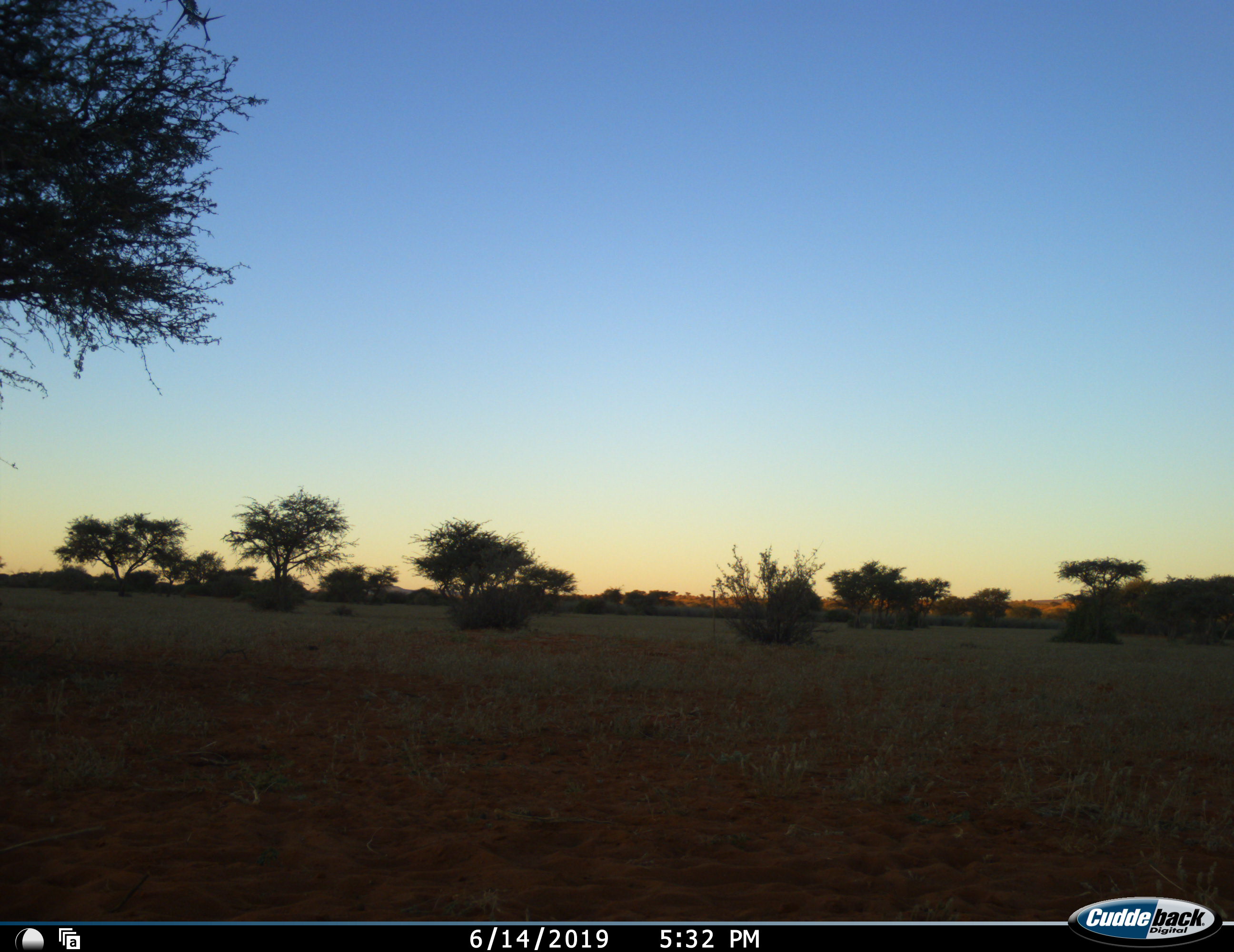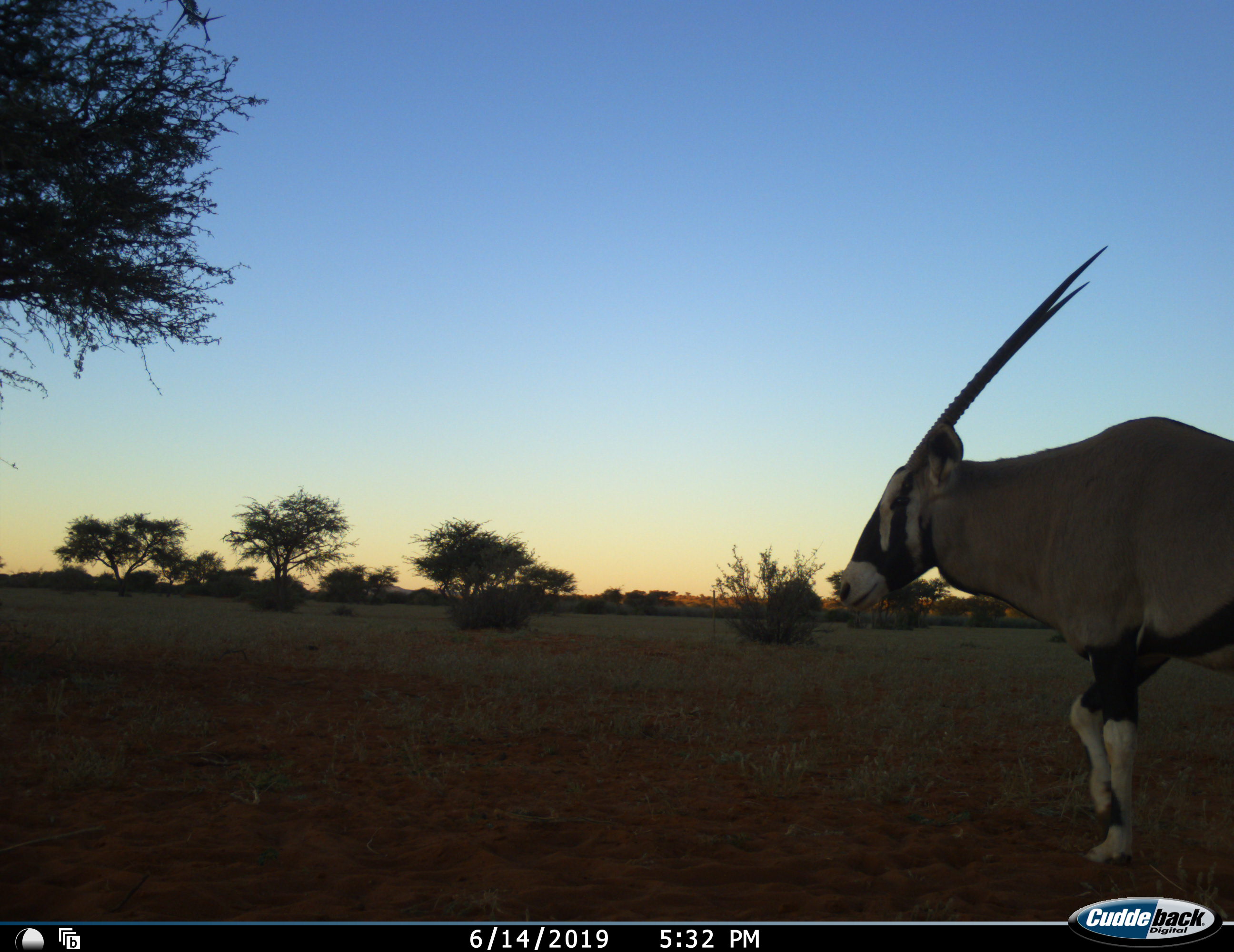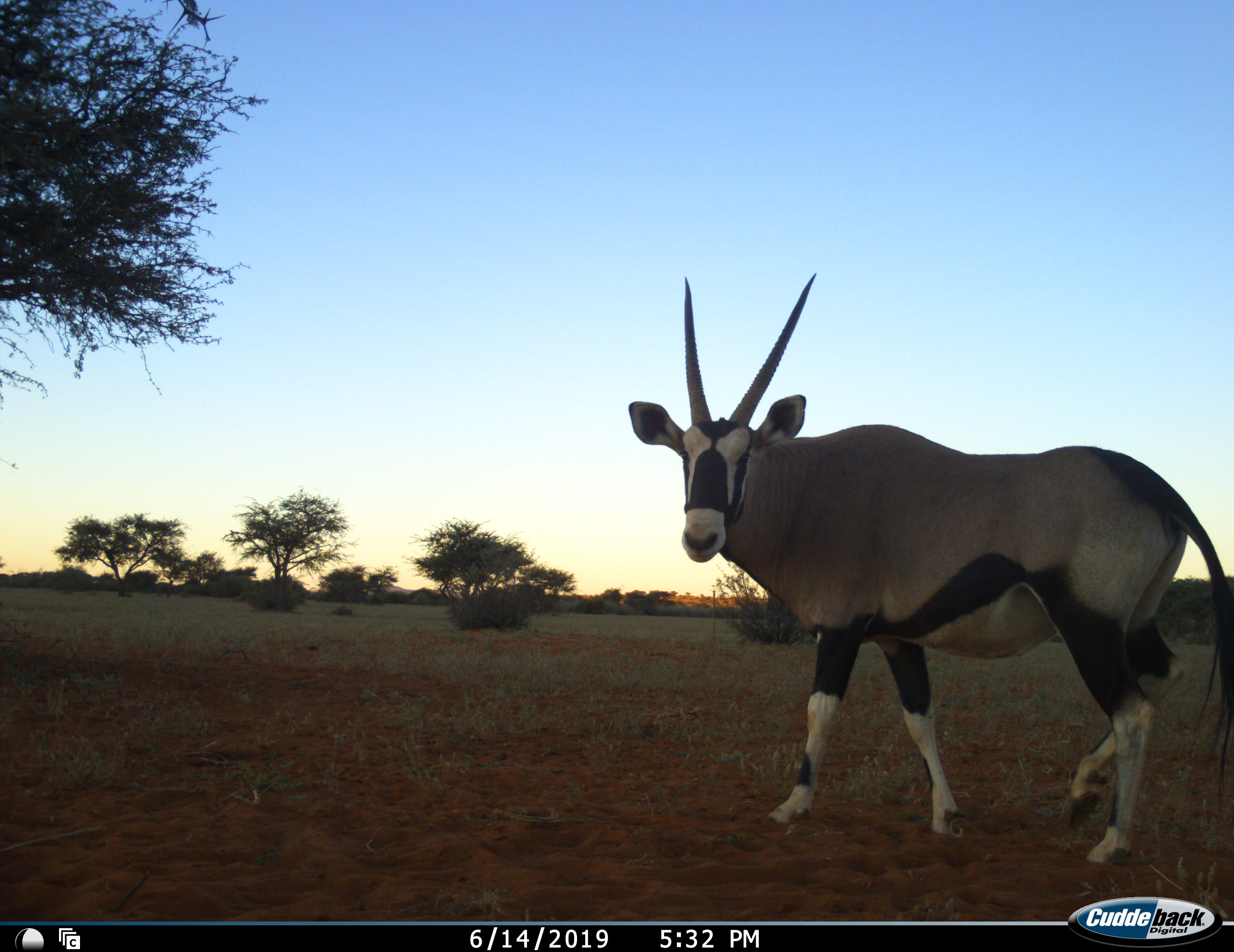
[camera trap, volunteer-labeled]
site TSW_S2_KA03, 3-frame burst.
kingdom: Animalia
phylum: Chordata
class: Mammalia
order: Artiodactyla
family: Bovidae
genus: Oryx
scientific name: Oryx gazella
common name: gemsbok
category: oryx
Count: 1.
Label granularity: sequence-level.